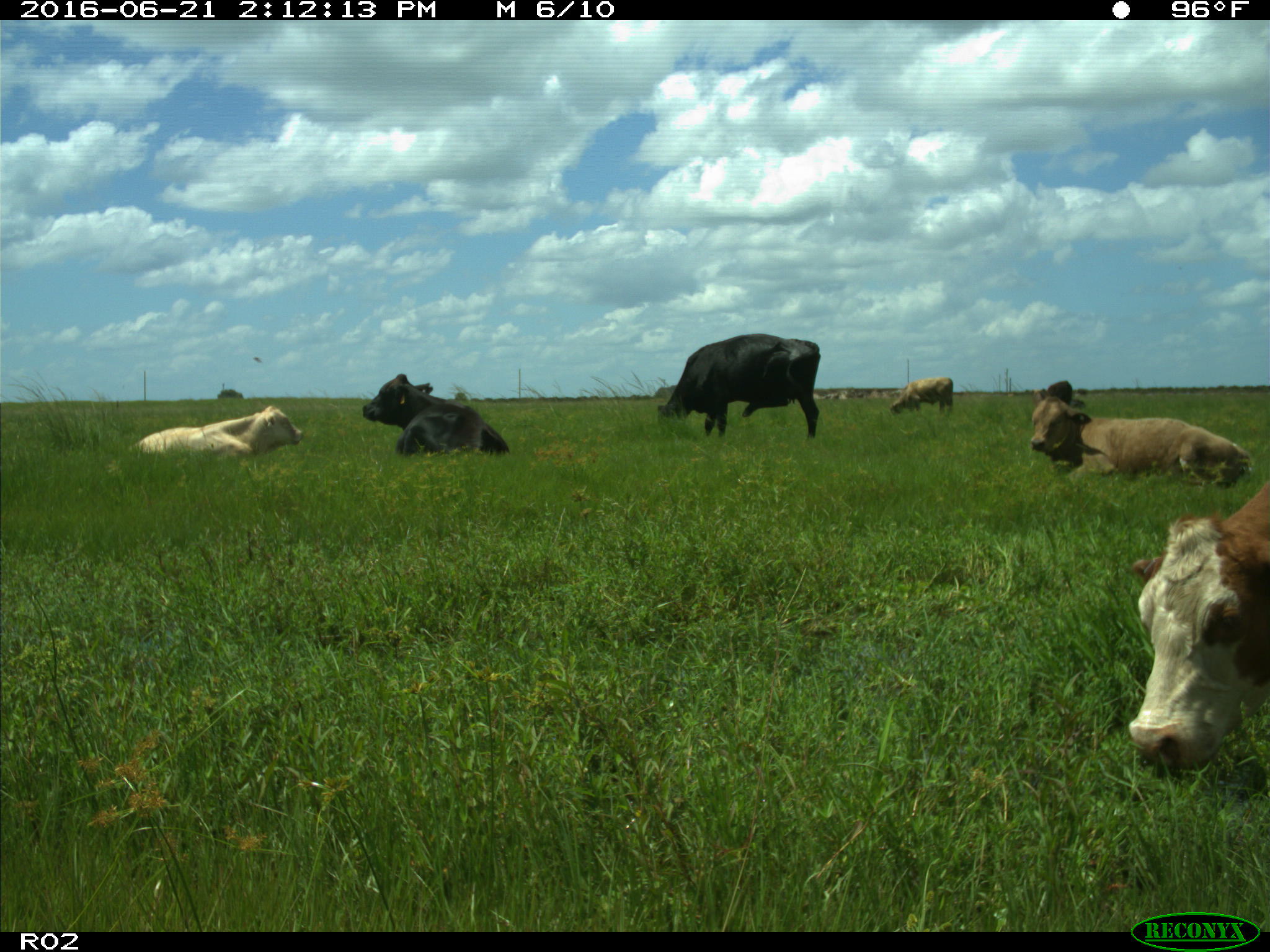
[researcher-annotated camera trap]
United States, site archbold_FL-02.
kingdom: Animalia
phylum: Chordata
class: Mammalia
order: Artiodactyla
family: Bovidae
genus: Bos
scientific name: Bos taurus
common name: domestic cow